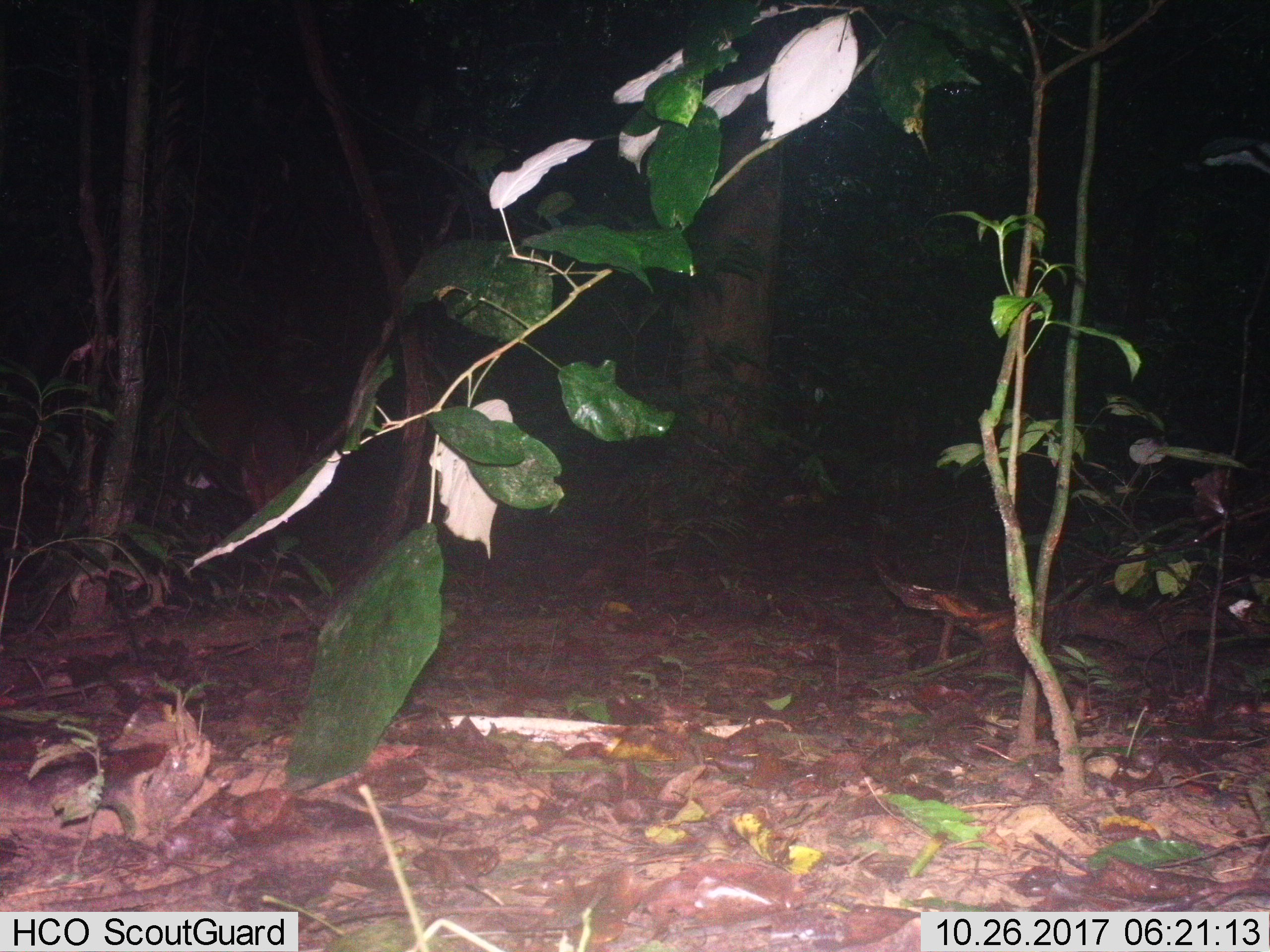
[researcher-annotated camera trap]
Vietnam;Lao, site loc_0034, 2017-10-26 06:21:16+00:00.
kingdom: Animalia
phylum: Chordata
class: Mammalia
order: Artiodactyla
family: Cervidae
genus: Muntiacus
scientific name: Muntiacus vuquangensis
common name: large-antlered muntjac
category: large antlered muntjac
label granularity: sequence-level